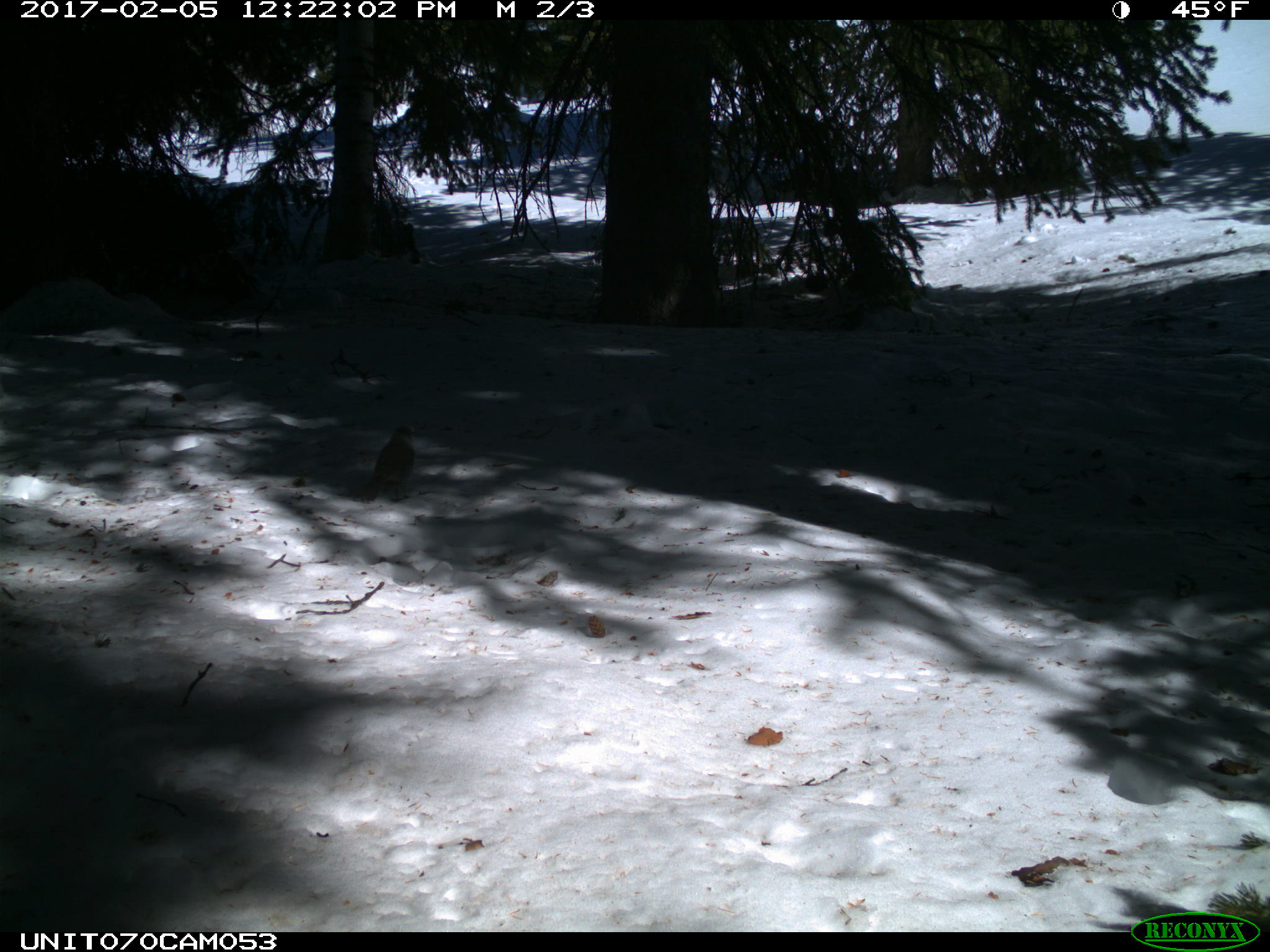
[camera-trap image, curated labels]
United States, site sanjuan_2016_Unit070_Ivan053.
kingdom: Animalia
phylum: Chordata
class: Aves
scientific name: Aves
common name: birds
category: unidentified bird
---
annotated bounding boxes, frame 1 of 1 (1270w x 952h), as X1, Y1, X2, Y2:
animal: 367, 425, 420, 502